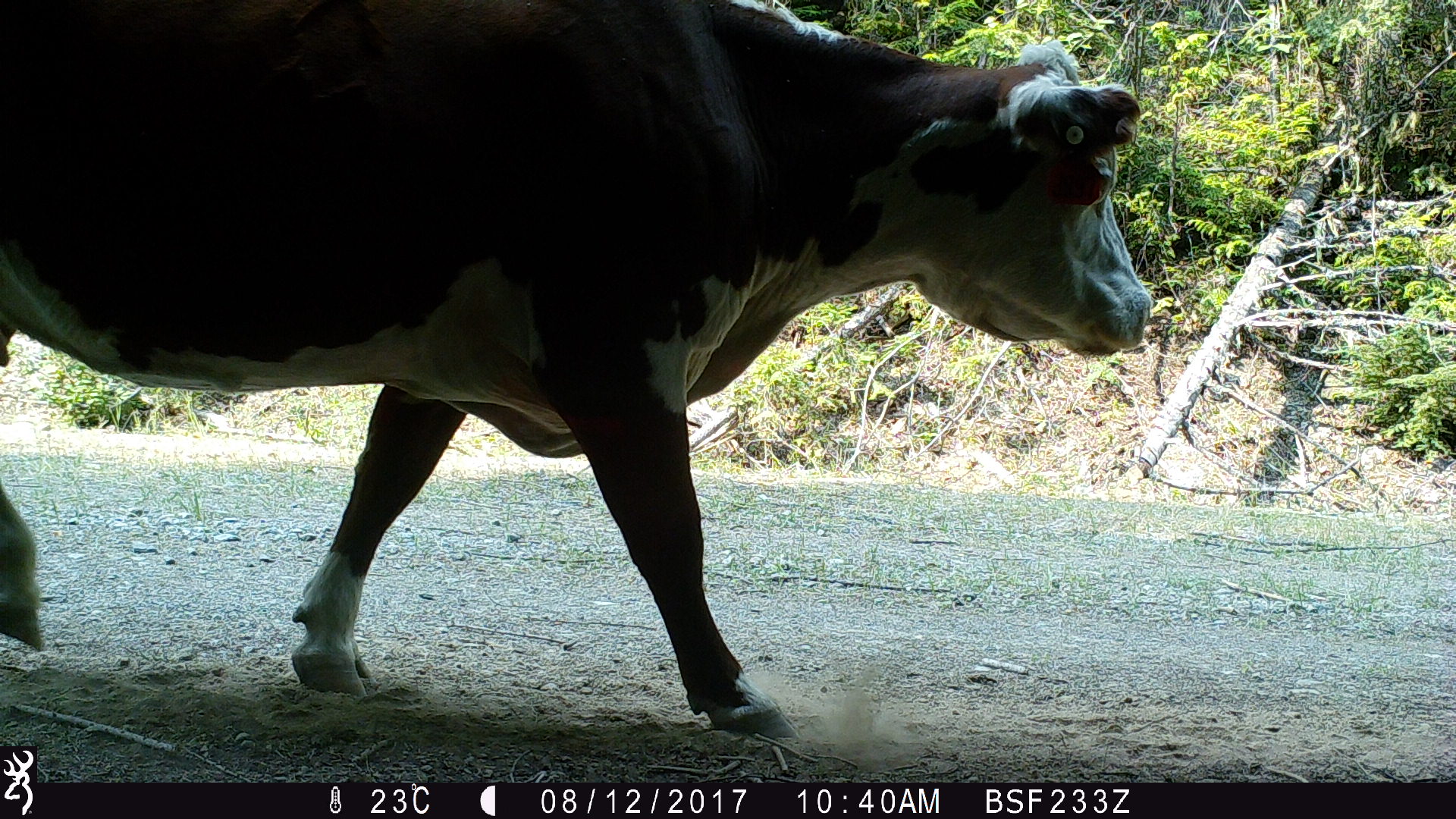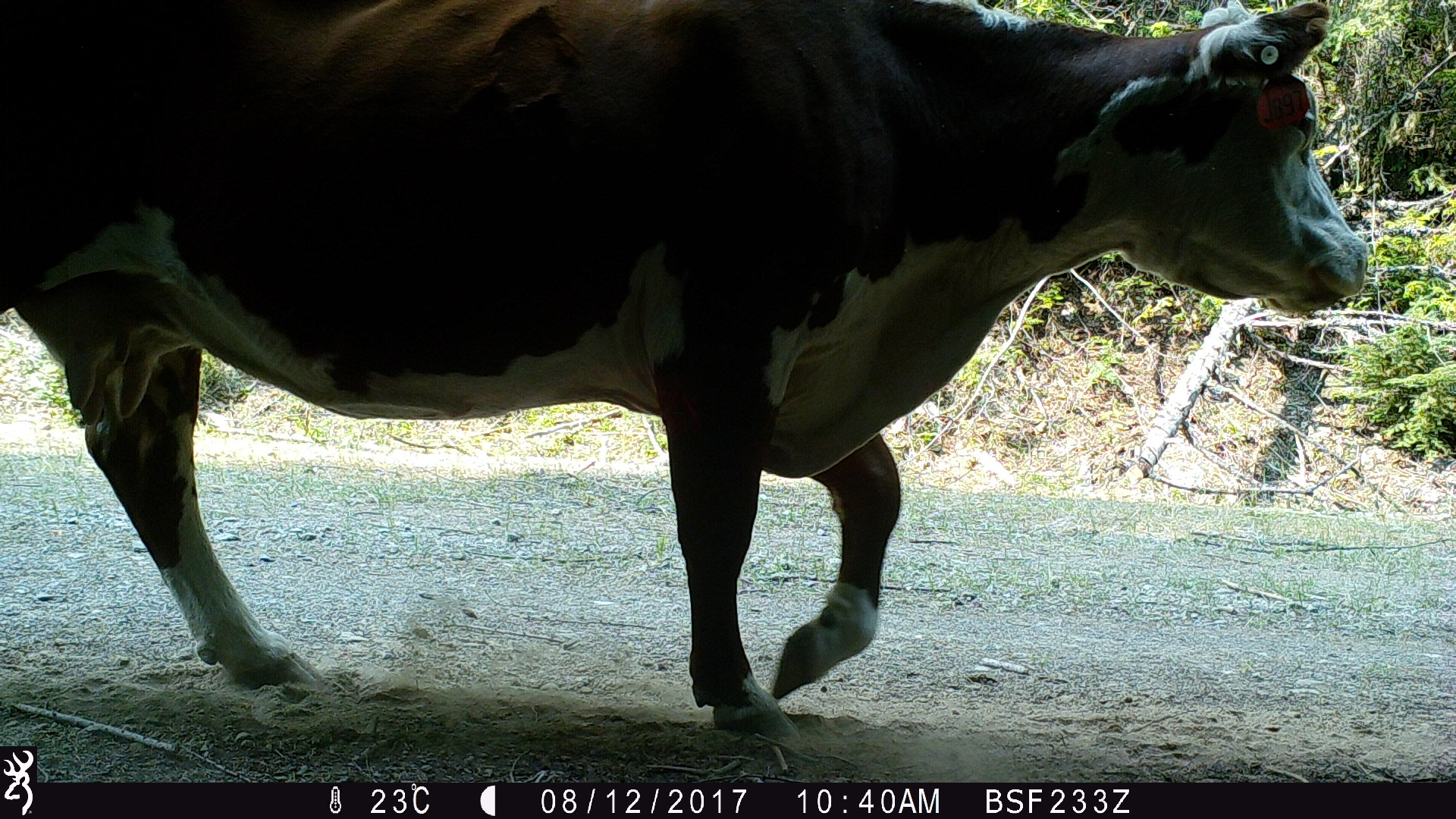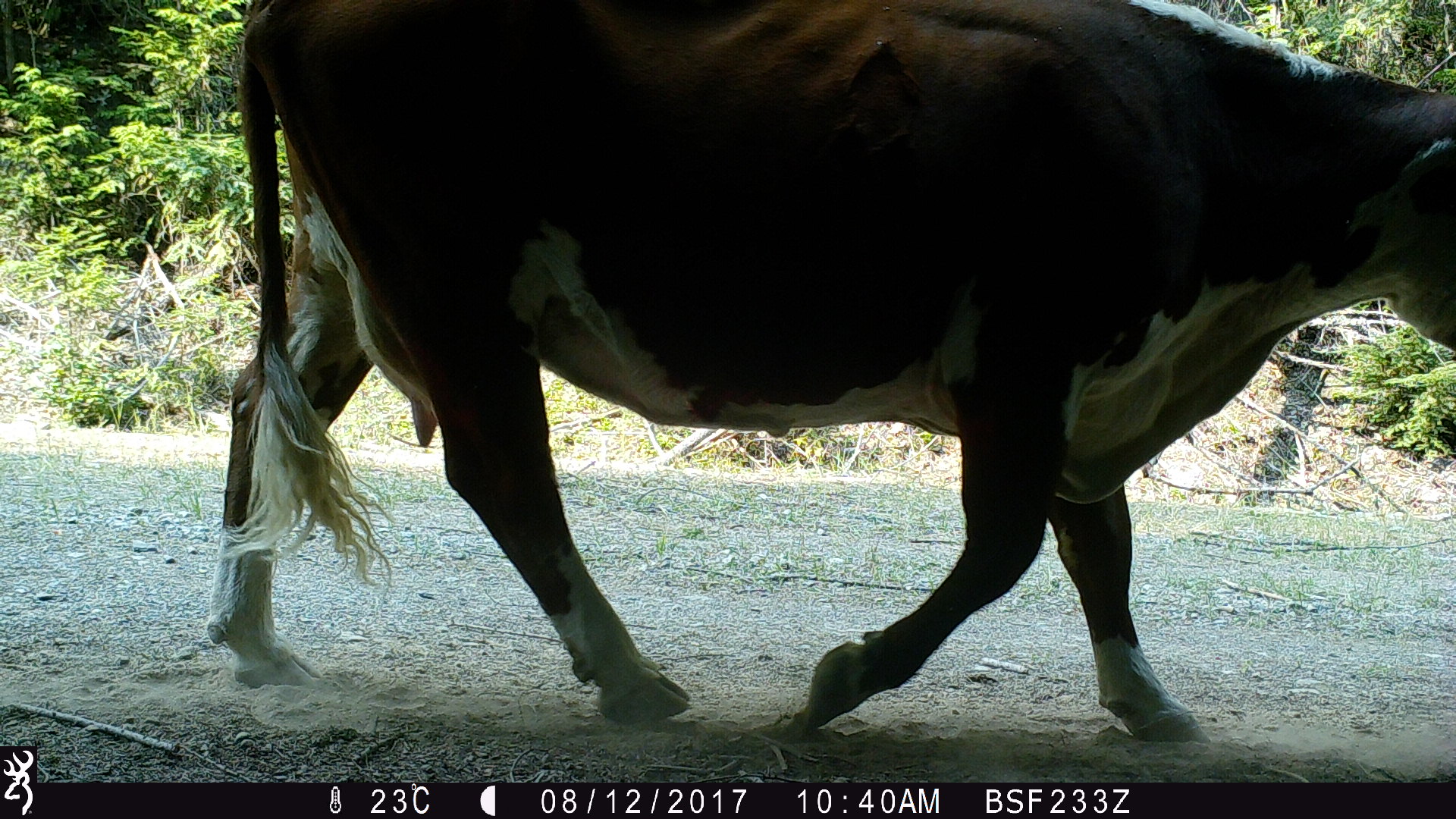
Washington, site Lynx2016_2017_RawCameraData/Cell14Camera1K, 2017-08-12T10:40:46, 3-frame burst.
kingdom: Animalia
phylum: Chordata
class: Mammalia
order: Artiodactyla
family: Bovidae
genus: Bos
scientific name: Bos taurus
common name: domestic cattle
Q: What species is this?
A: Domestic cattle (Bos taurus).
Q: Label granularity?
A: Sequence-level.